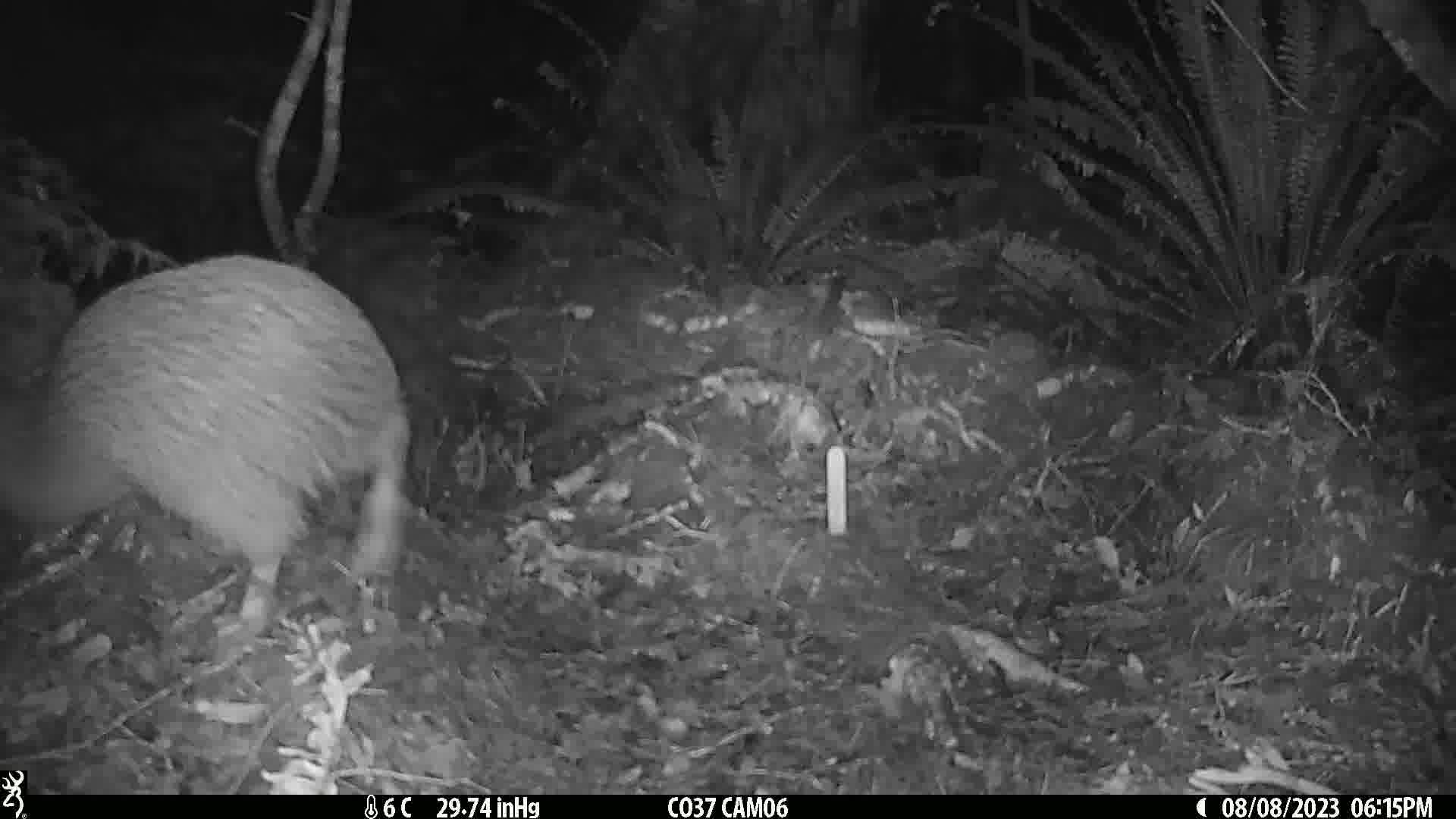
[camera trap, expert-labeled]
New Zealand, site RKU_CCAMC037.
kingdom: Animalia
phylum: Chordata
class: Aves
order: Apterygiformes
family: Apterygidae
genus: Apteryx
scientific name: Apteryx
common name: kiwi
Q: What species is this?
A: Kiwi (Apteryx).